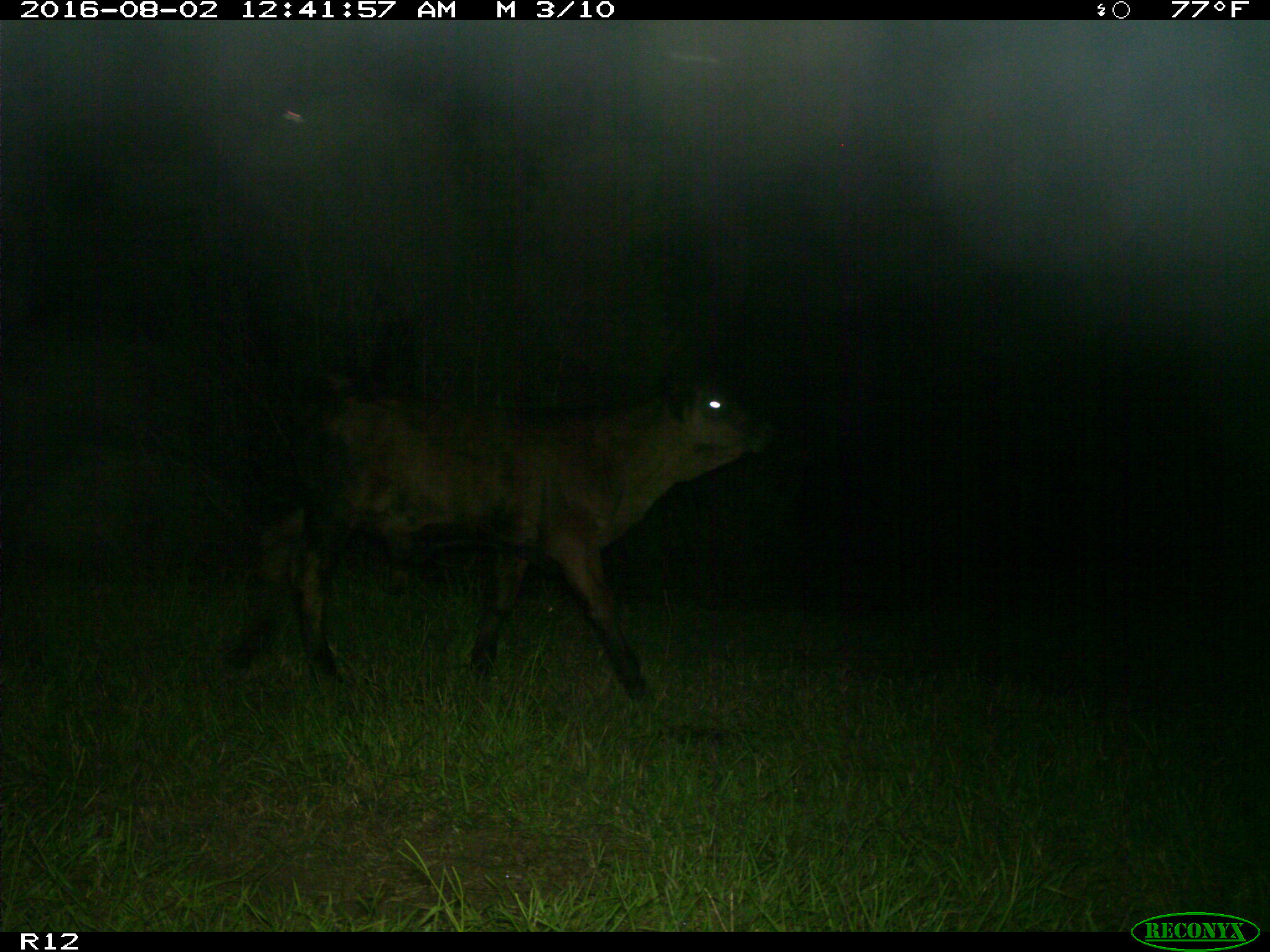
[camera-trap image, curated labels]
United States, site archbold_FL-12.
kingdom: Animalia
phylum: Chordata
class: Mammalia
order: Artiodactyla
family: Bovidae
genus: Bos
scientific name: Bos taurus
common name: domestic cow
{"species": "Bos taurus (domestic cow)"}